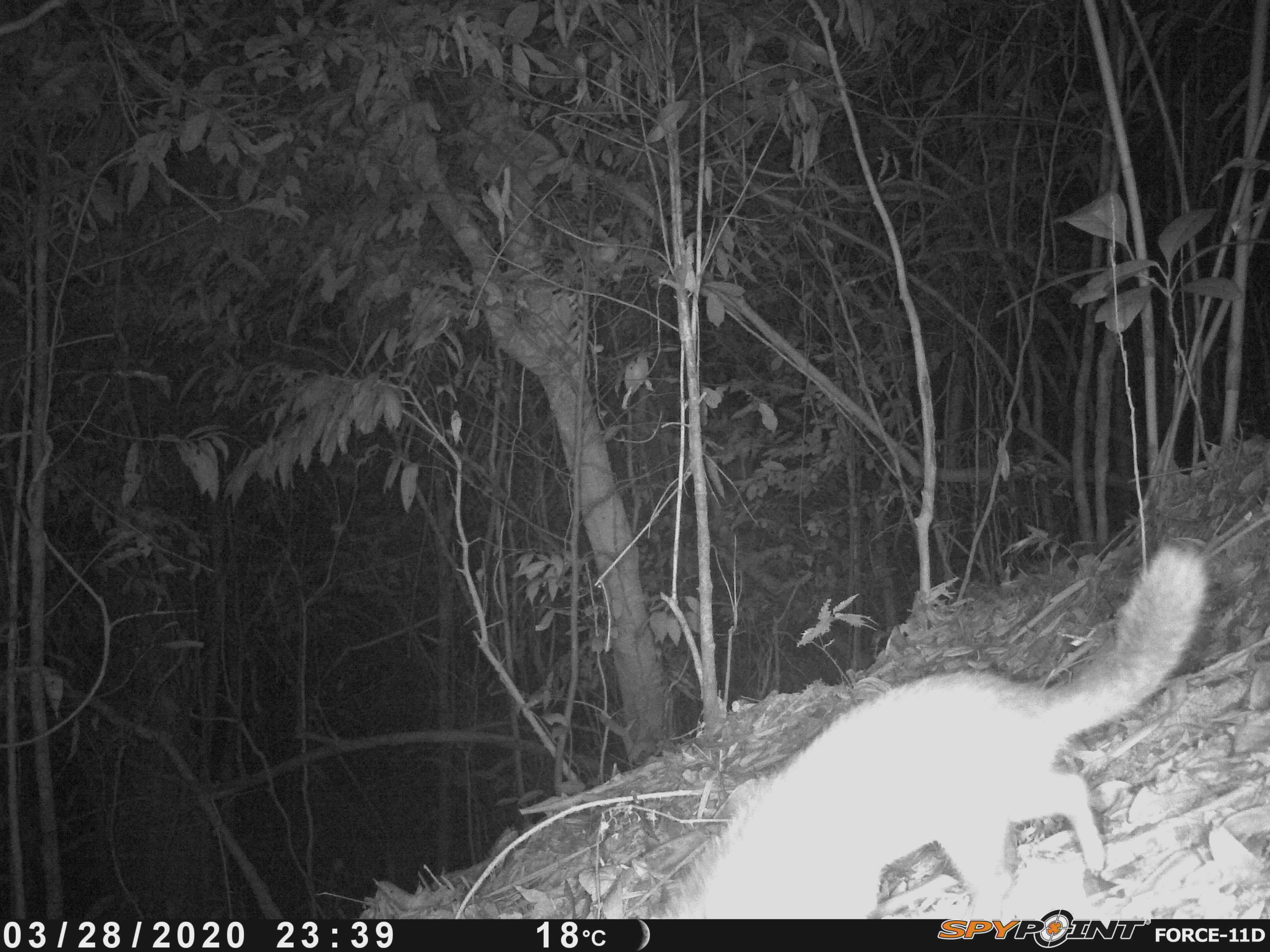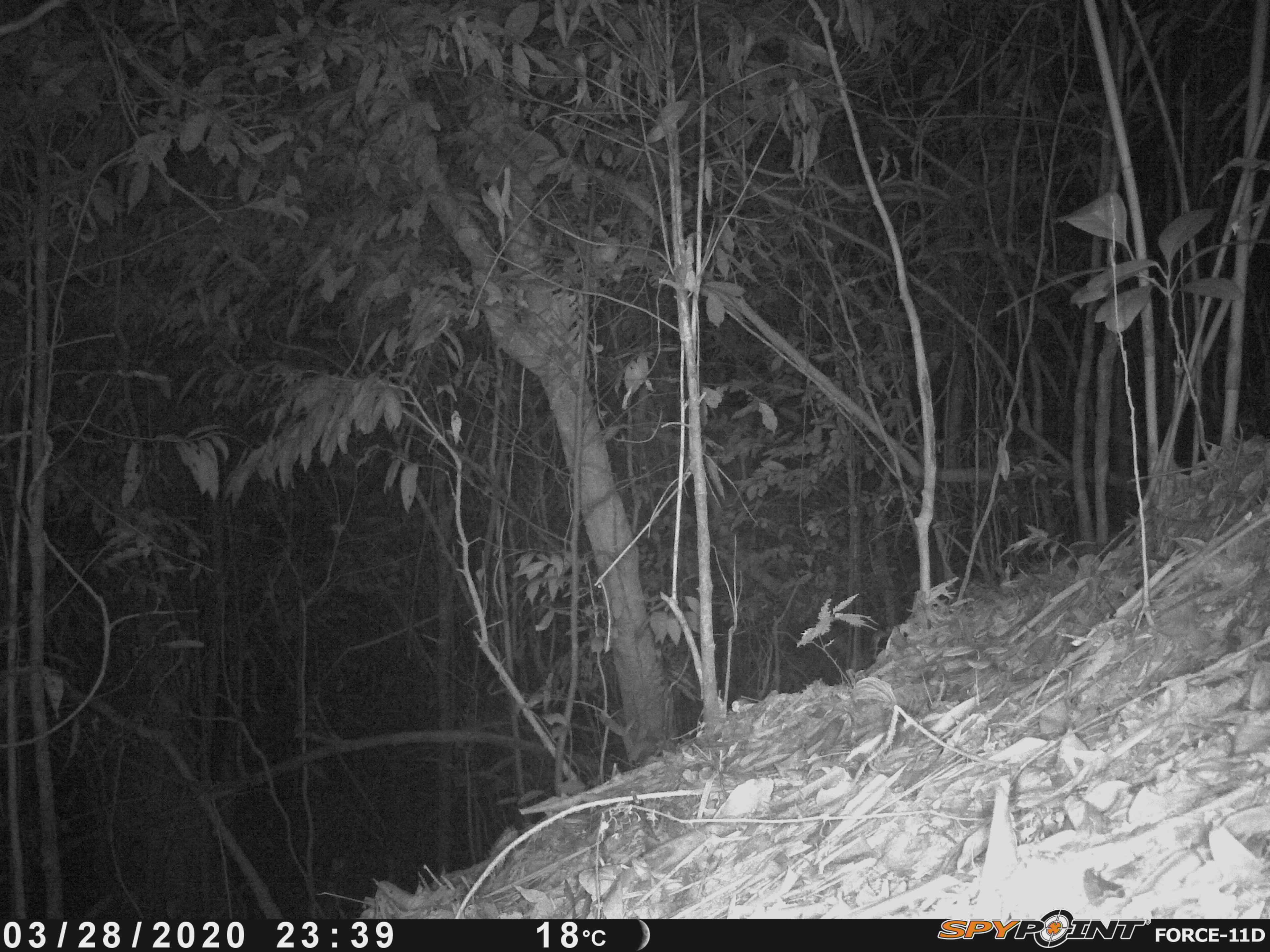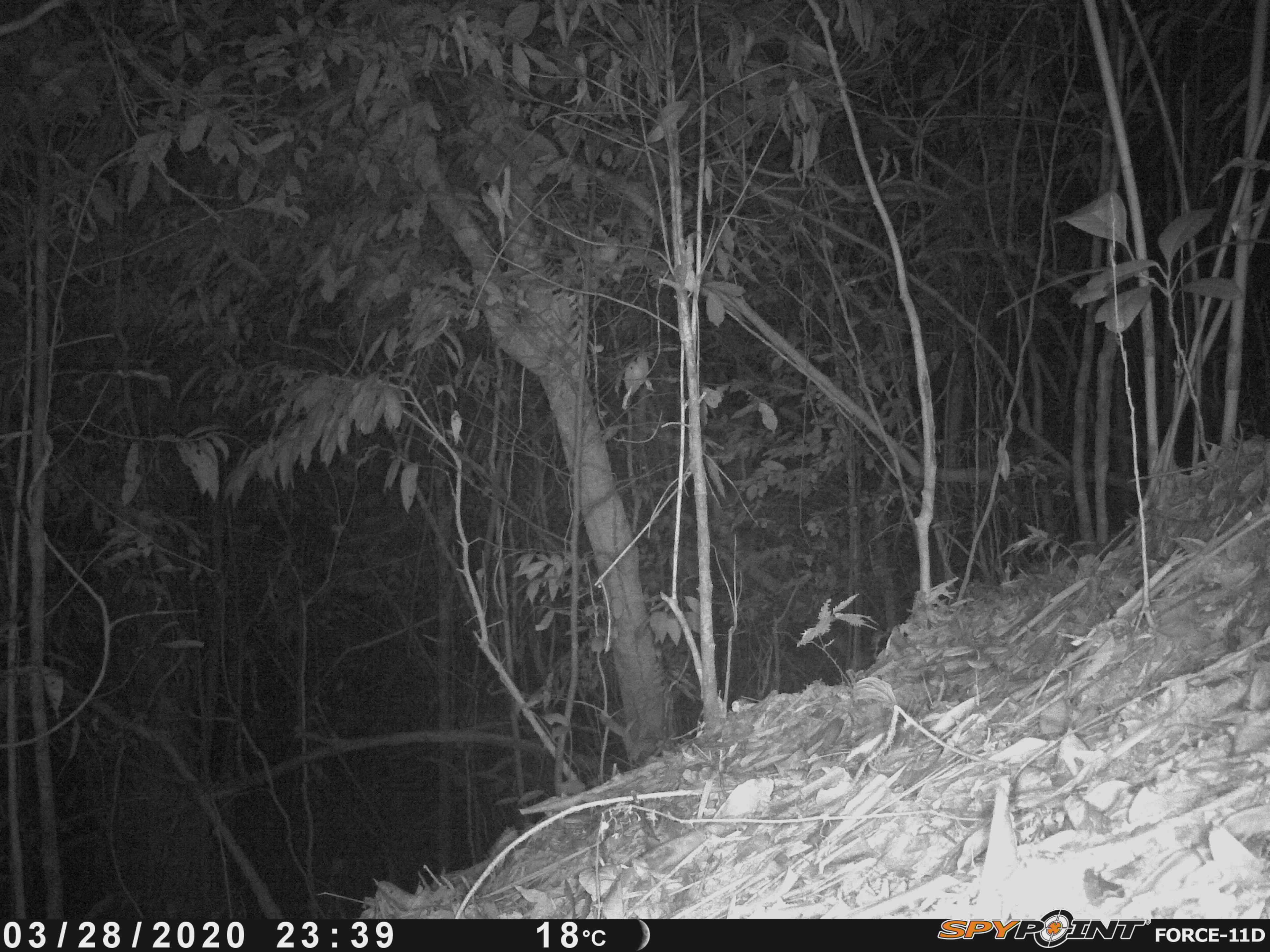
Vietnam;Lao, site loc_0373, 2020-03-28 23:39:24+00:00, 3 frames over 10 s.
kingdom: Animalia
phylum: Chordata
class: Mammalia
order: Carnivora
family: Mustelidae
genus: Melogale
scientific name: Melogale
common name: ferret badger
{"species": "ferret badger (Melogale)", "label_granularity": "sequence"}